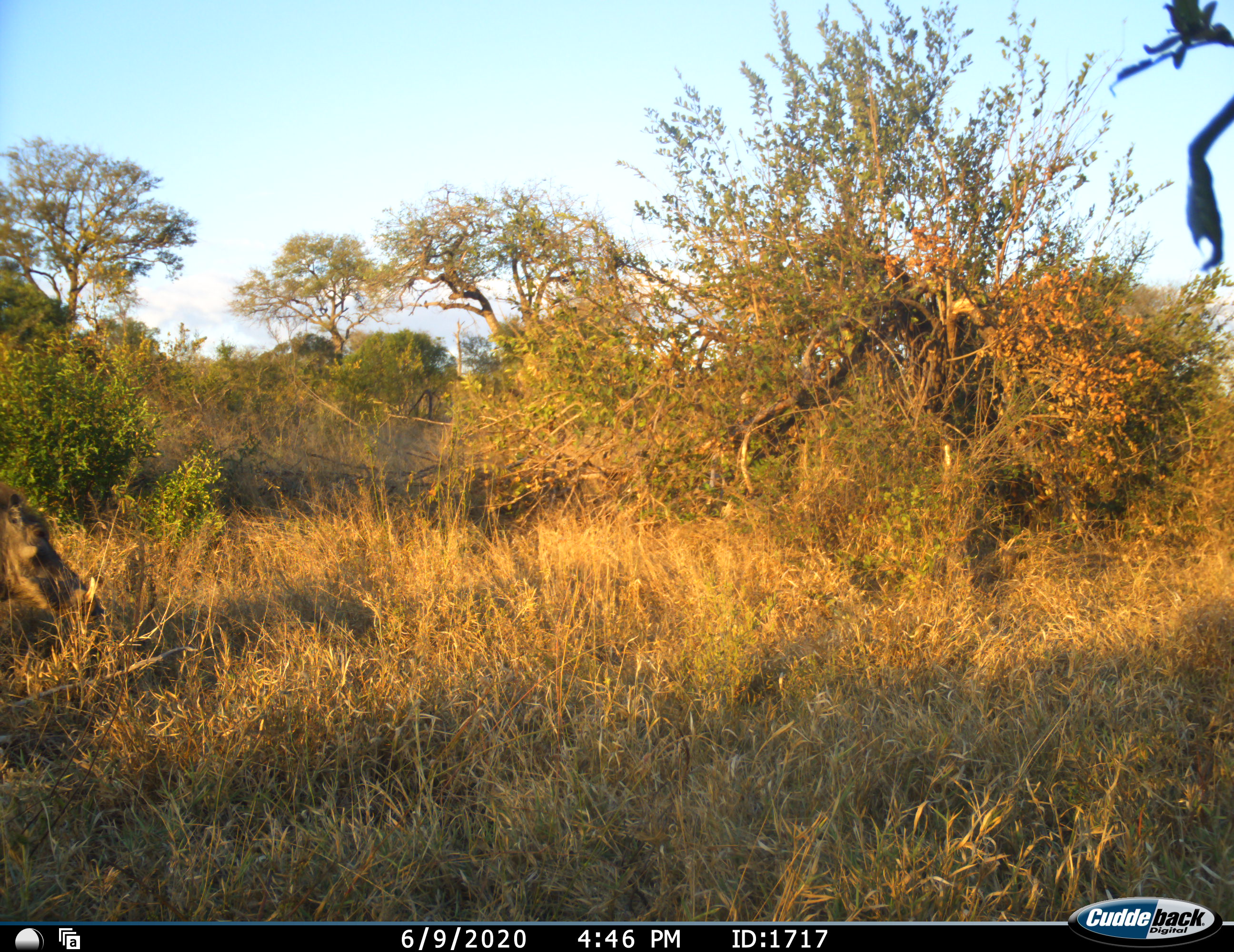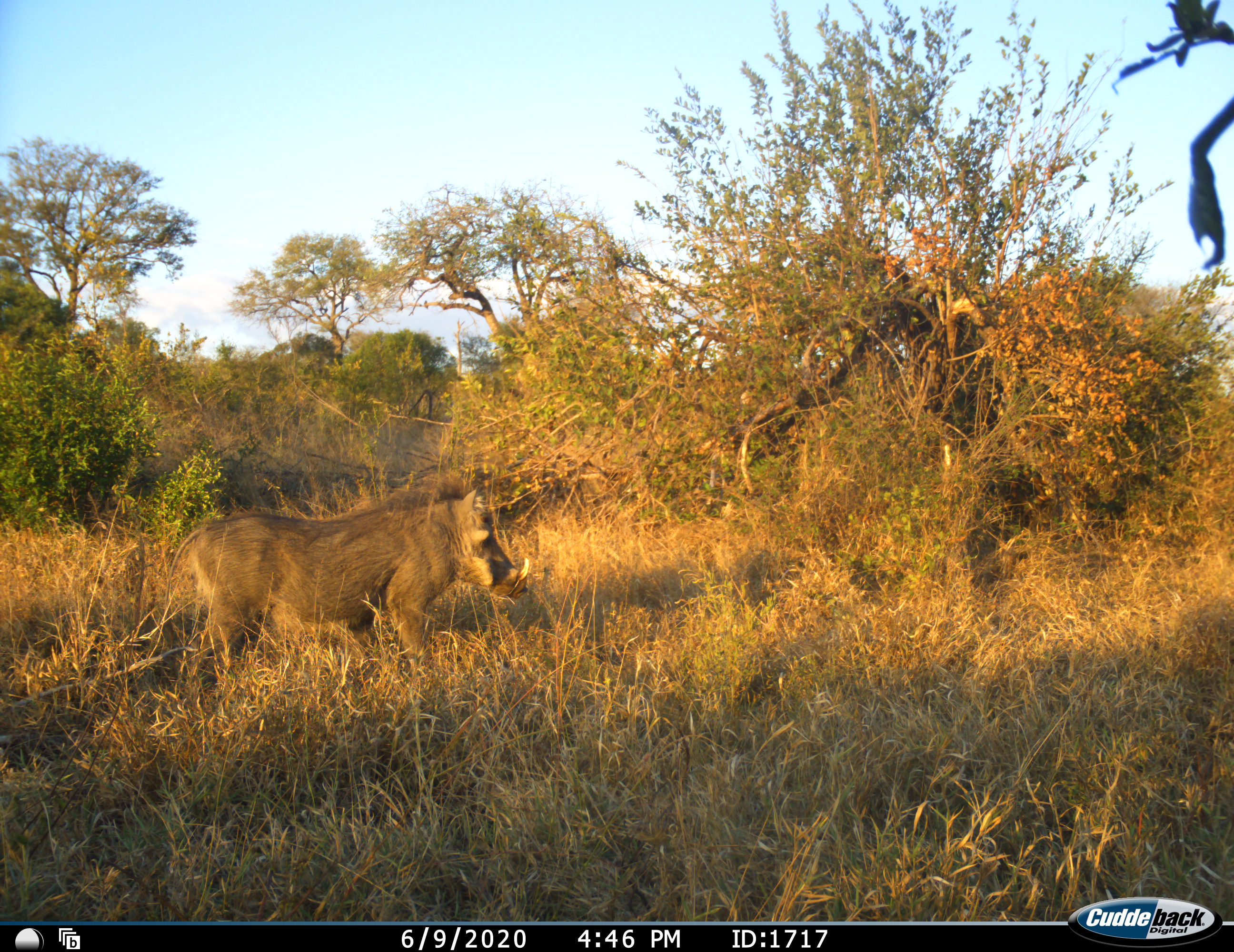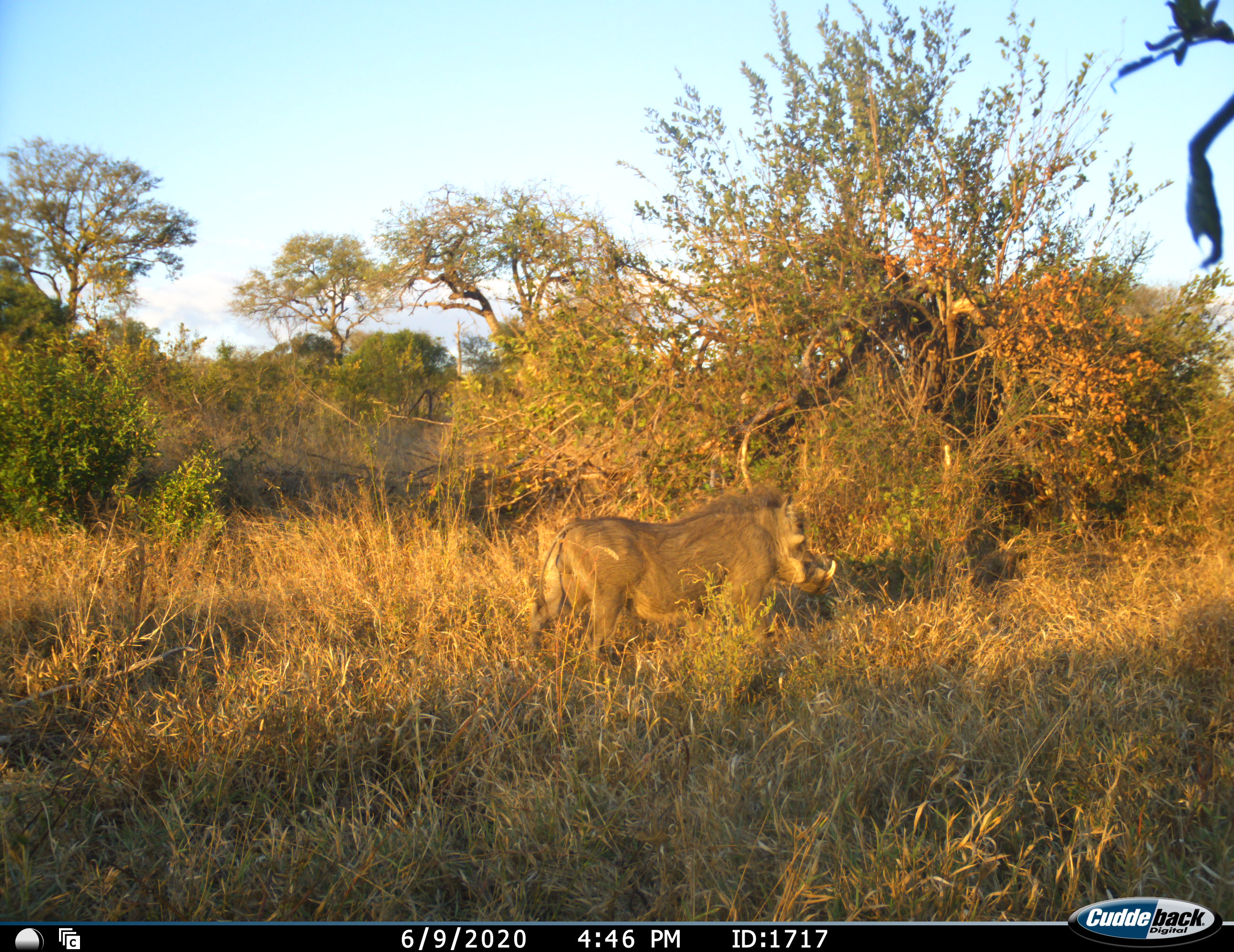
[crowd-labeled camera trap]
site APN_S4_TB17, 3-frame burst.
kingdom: Animalia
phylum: Chordata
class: Mammalia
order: Artiodactyla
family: Suidae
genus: Phacochoerus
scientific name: Phacochoerus africanus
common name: warthog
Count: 1.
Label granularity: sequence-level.